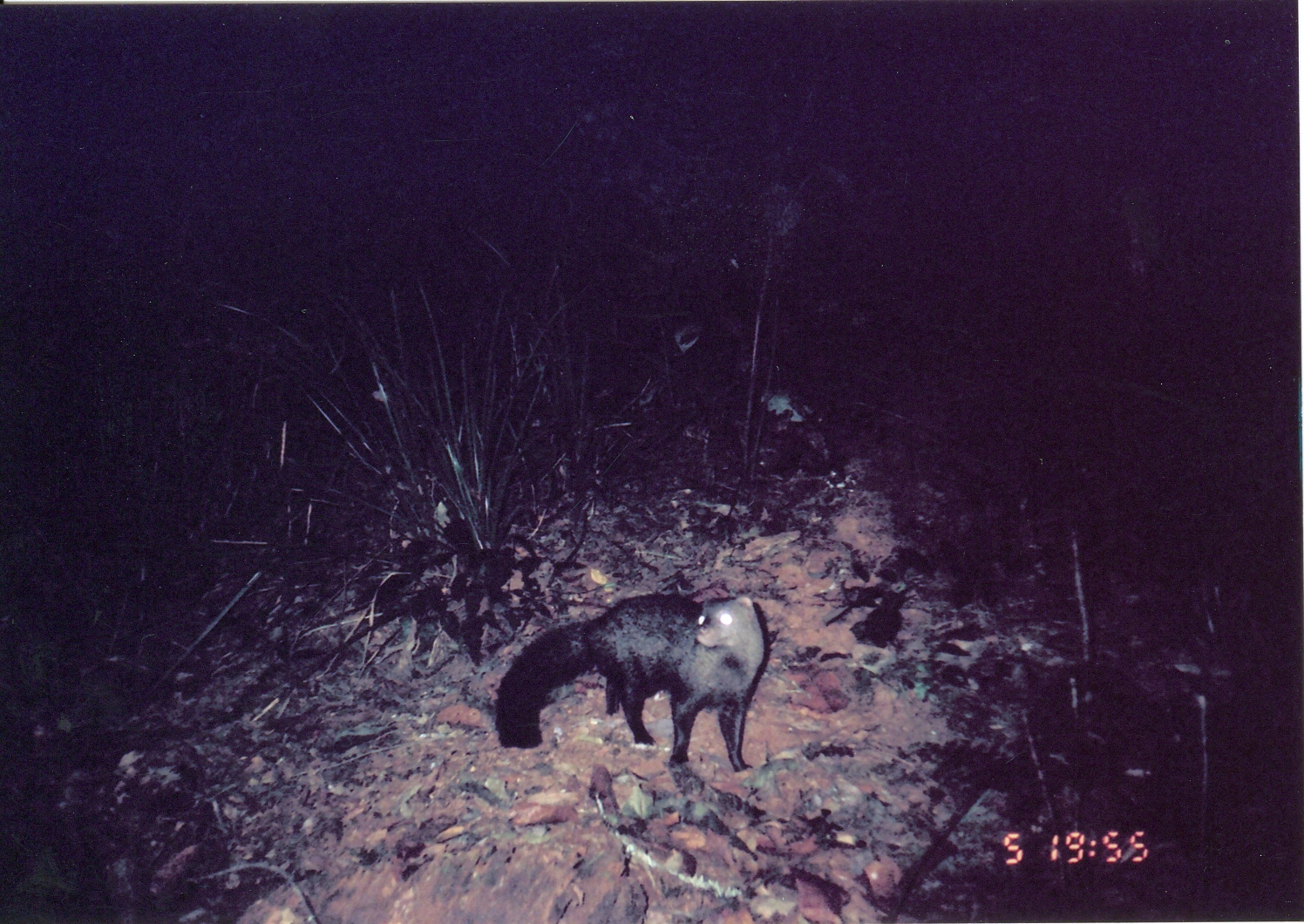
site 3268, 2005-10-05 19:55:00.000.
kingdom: Animalia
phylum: Chordata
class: Mammalia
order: Carnivora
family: Herpestidae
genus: Bdeogale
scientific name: Bdeogale crassicauda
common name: bushy-tailed mongoose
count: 1